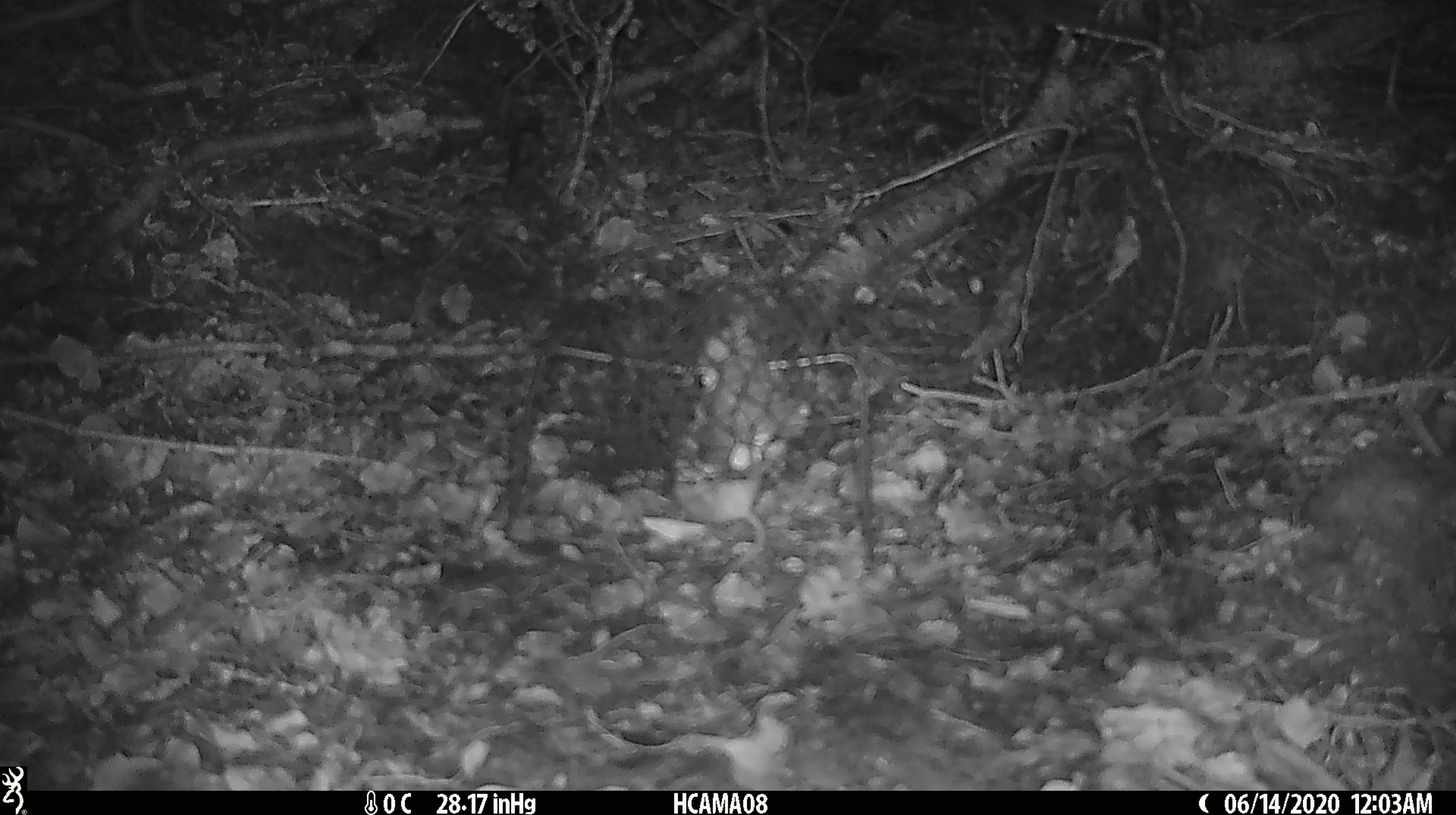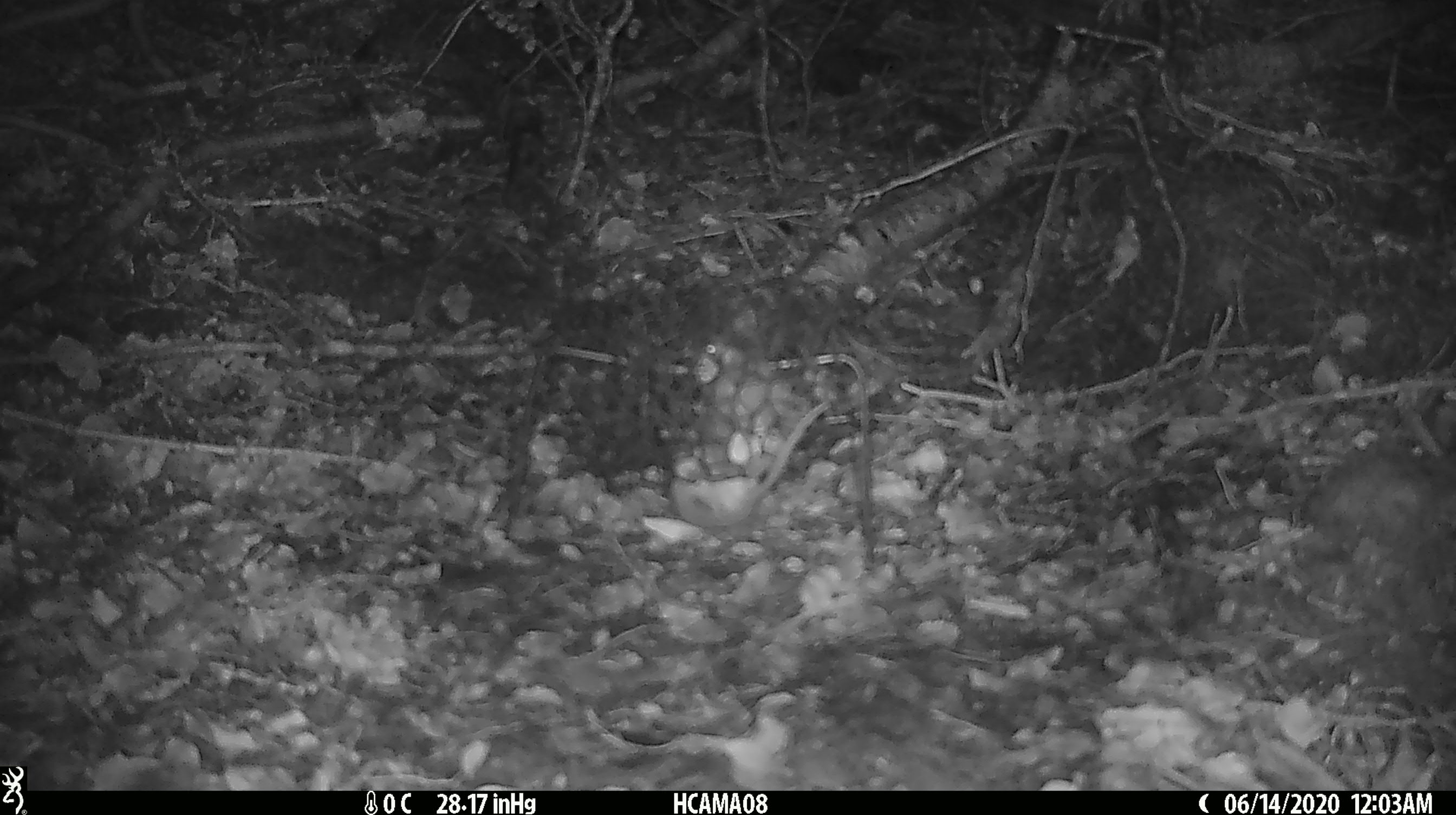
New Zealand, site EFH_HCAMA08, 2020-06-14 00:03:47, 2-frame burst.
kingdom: Animalia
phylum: Chordata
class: Mammalia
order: Rodentia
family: Muridae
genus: Mus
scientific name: Mus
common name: mouse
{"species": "mouse (Mus)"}